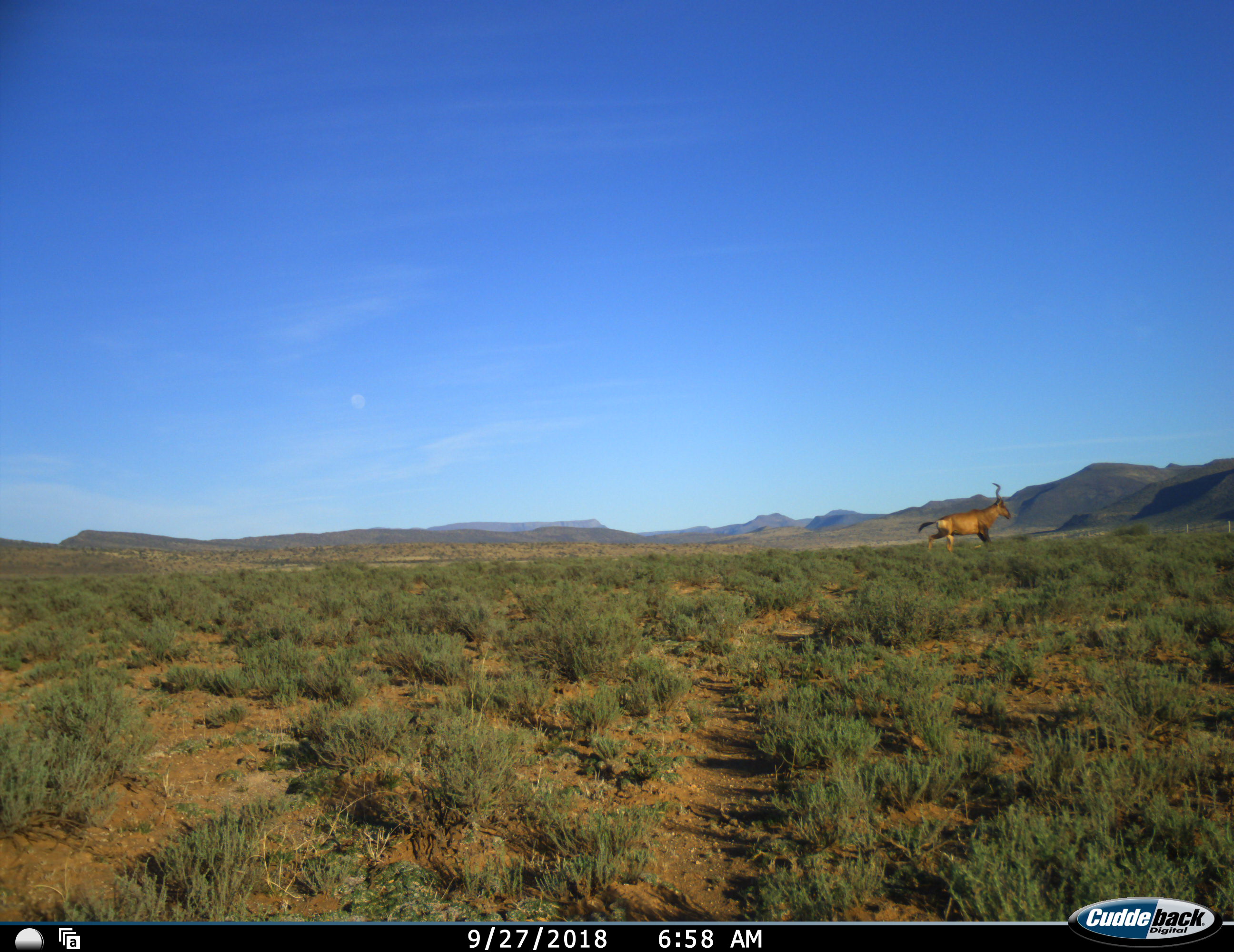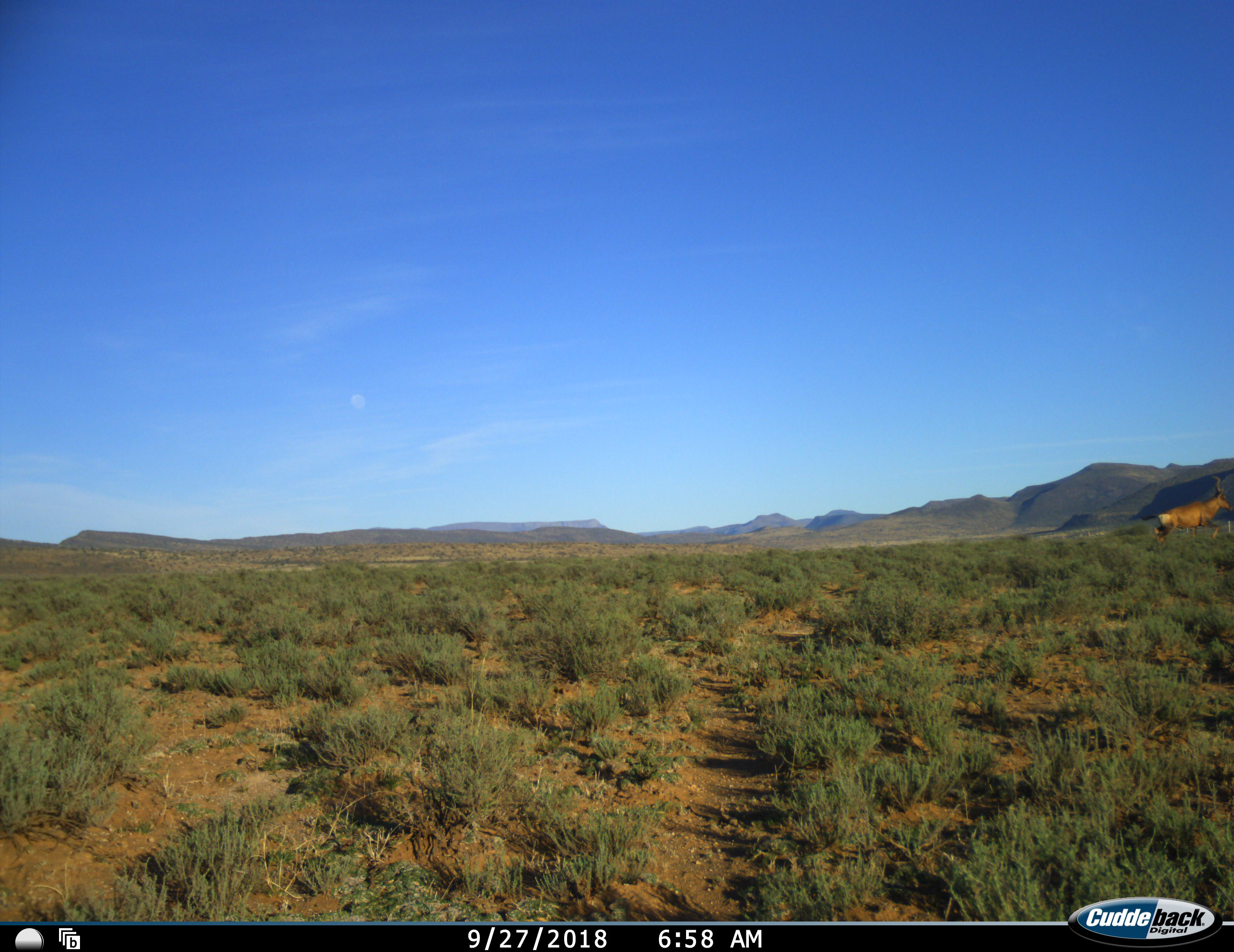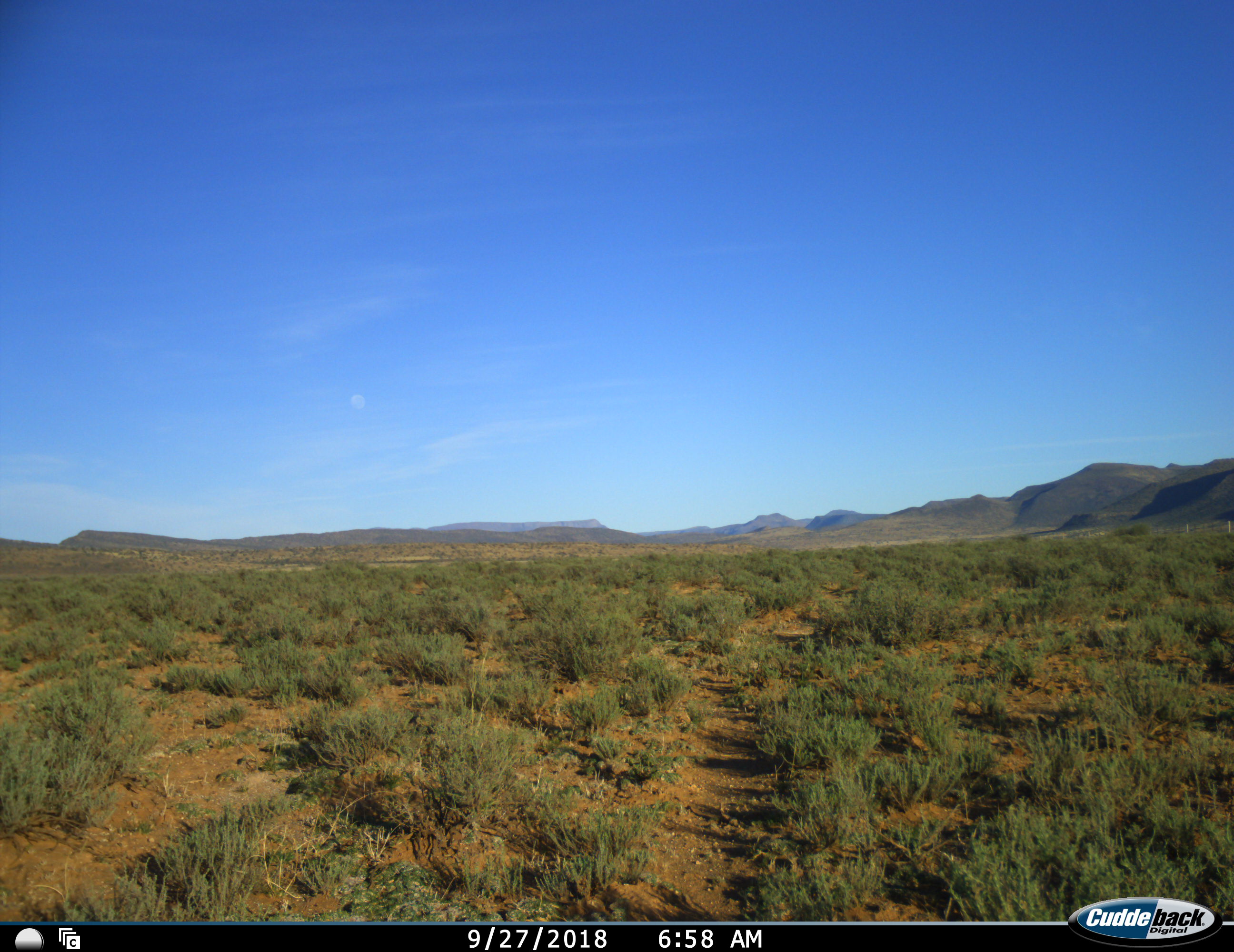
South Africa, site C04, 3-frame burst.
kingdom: Animalia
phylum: Chordata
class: Mammalia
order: Artiodactyla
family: Bovidae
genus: Alcelaphus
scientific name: Alcelaphus buselaphus caama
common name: red hartebeest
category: hartebeestred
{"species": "hartebeestred (red hartebeest) (Alcelaphus buselaphus caama)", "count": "1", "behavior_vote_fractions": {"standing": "0%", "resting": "0%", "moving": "100%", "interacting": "0%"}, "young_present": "0%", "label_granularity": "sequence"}